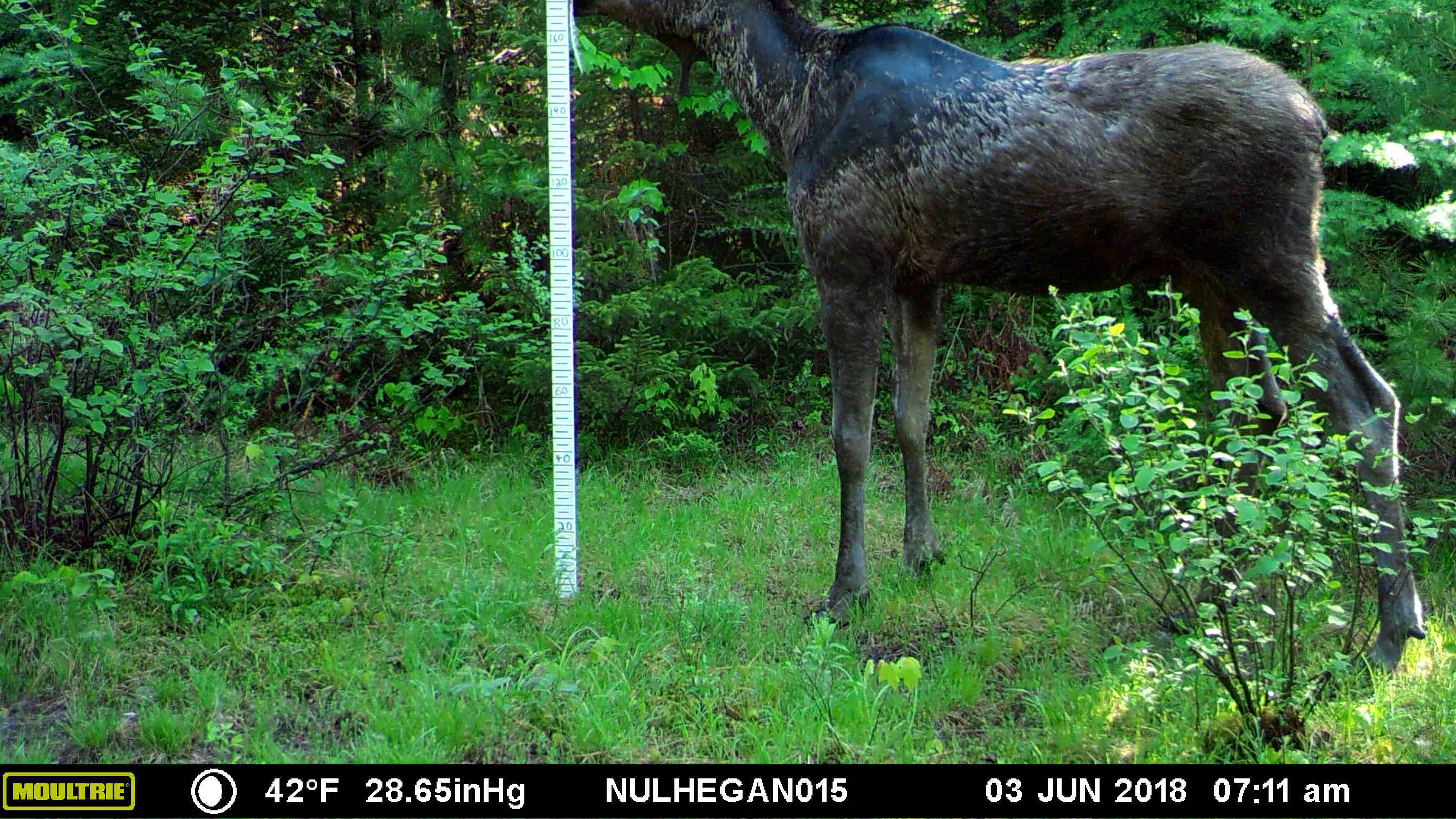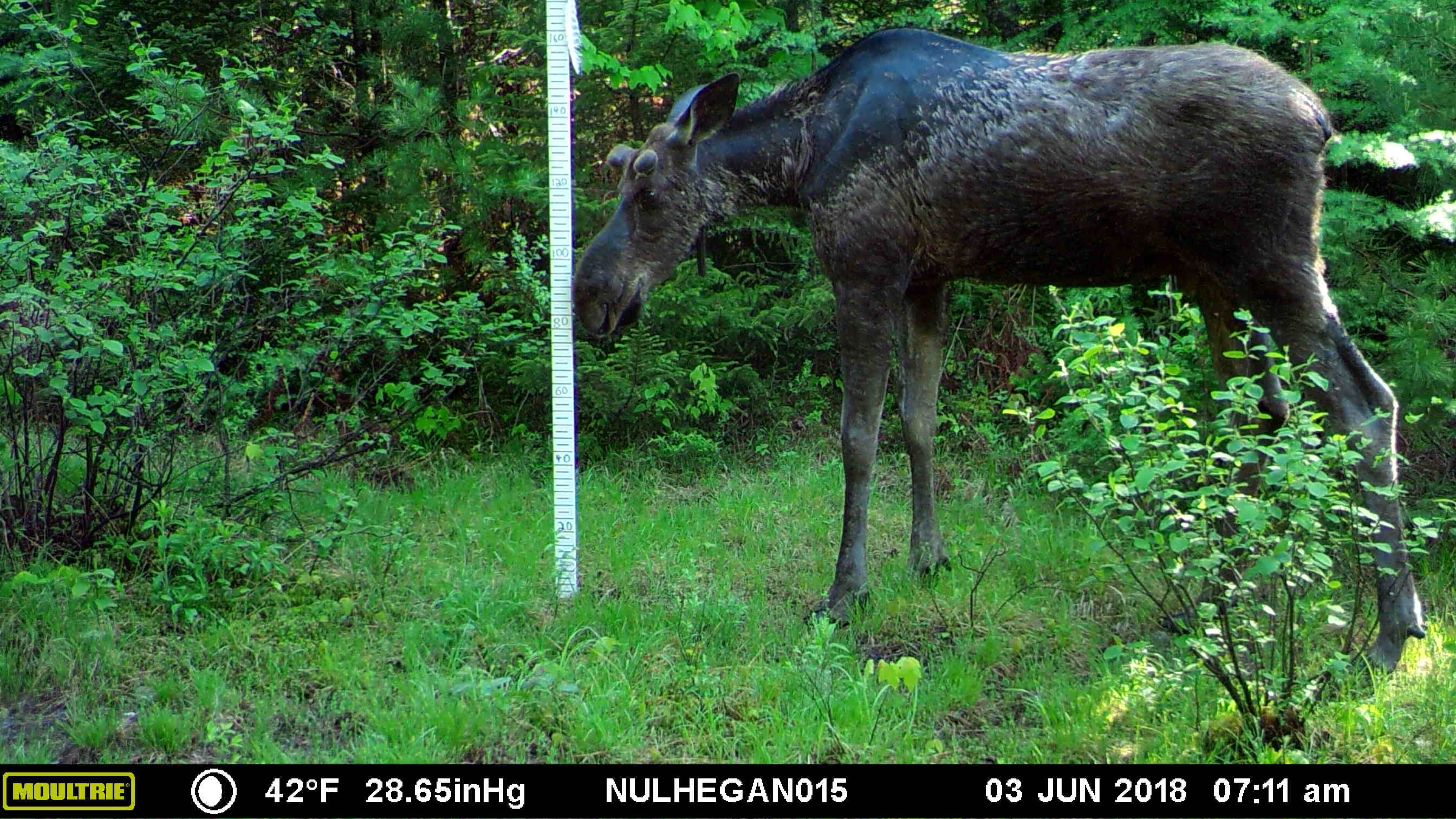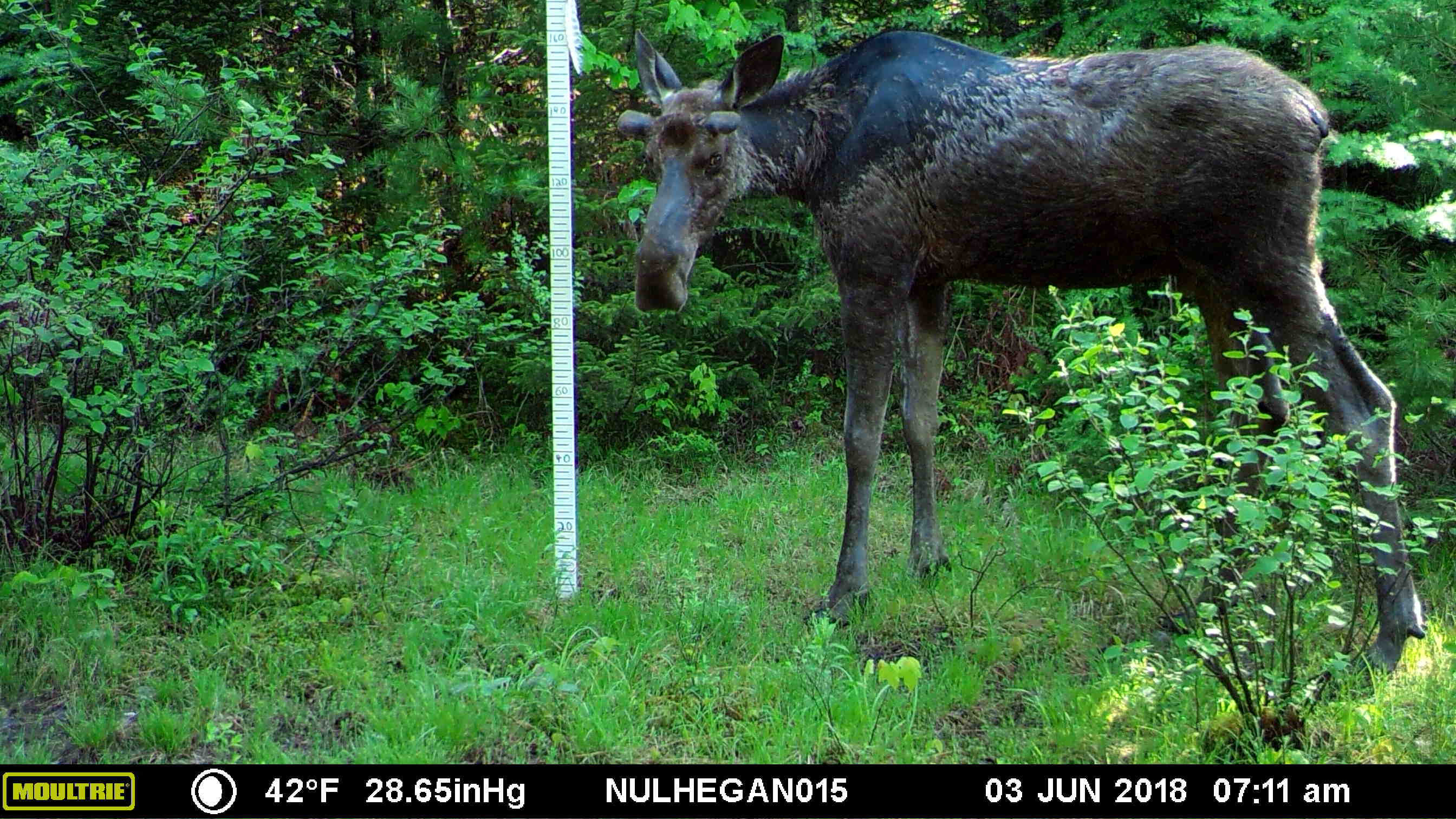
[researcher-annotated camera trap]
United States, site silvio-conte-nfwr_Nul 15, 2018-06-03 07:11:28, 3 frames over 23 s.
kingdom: Animalia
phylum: Chordata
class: Mammalia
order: Artiodactyla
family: Cervidae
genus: Alces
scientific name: Alces alces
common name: moose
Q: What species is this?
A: Moose (Alces alces).